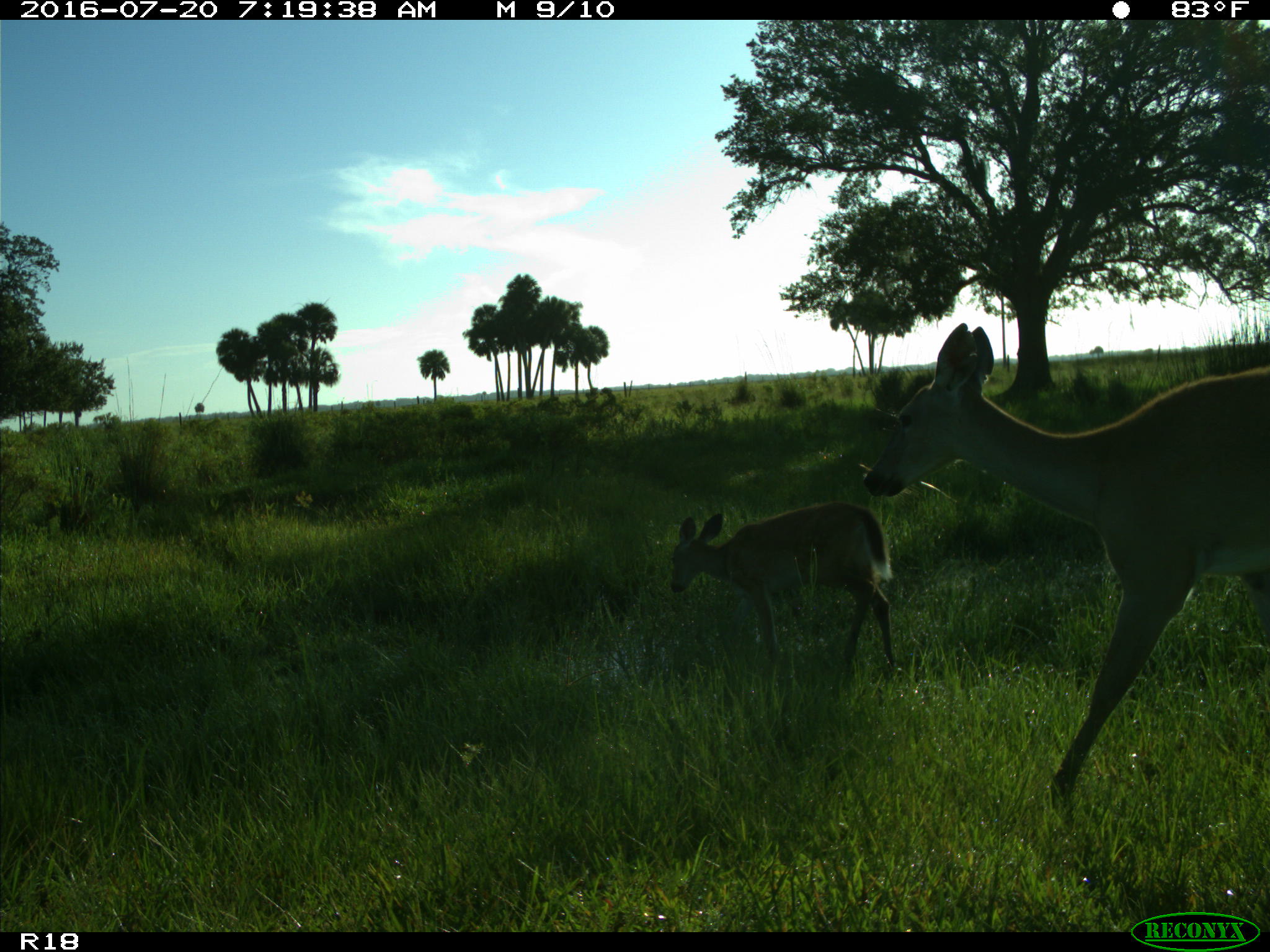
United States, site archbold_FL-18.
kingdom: Animalia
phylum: Chordata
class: Mammalia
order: Artiodactyla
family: Cervidae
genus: Odocoileus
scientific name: Odocoileus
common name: deer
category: unidentified deer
Unidentified deer (deer) (Odocoileus).